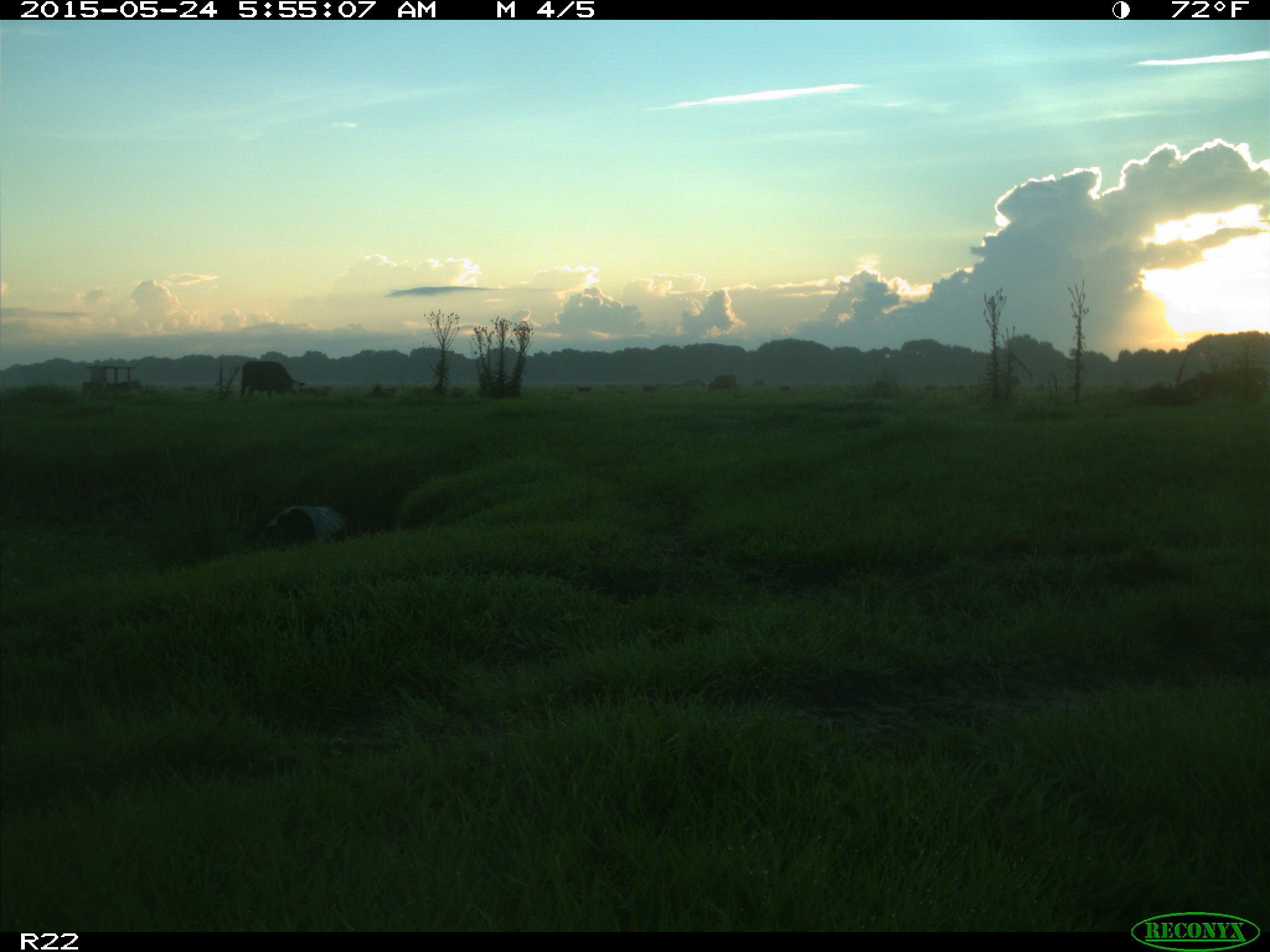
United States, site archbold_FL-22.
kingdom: Animalia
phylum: Chordata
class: Mammalia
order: Artiodactyla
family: Bovidae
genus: Bos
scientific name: Bos taurus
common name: domestic cow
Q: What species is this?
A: Bos taurus (domestic cow).